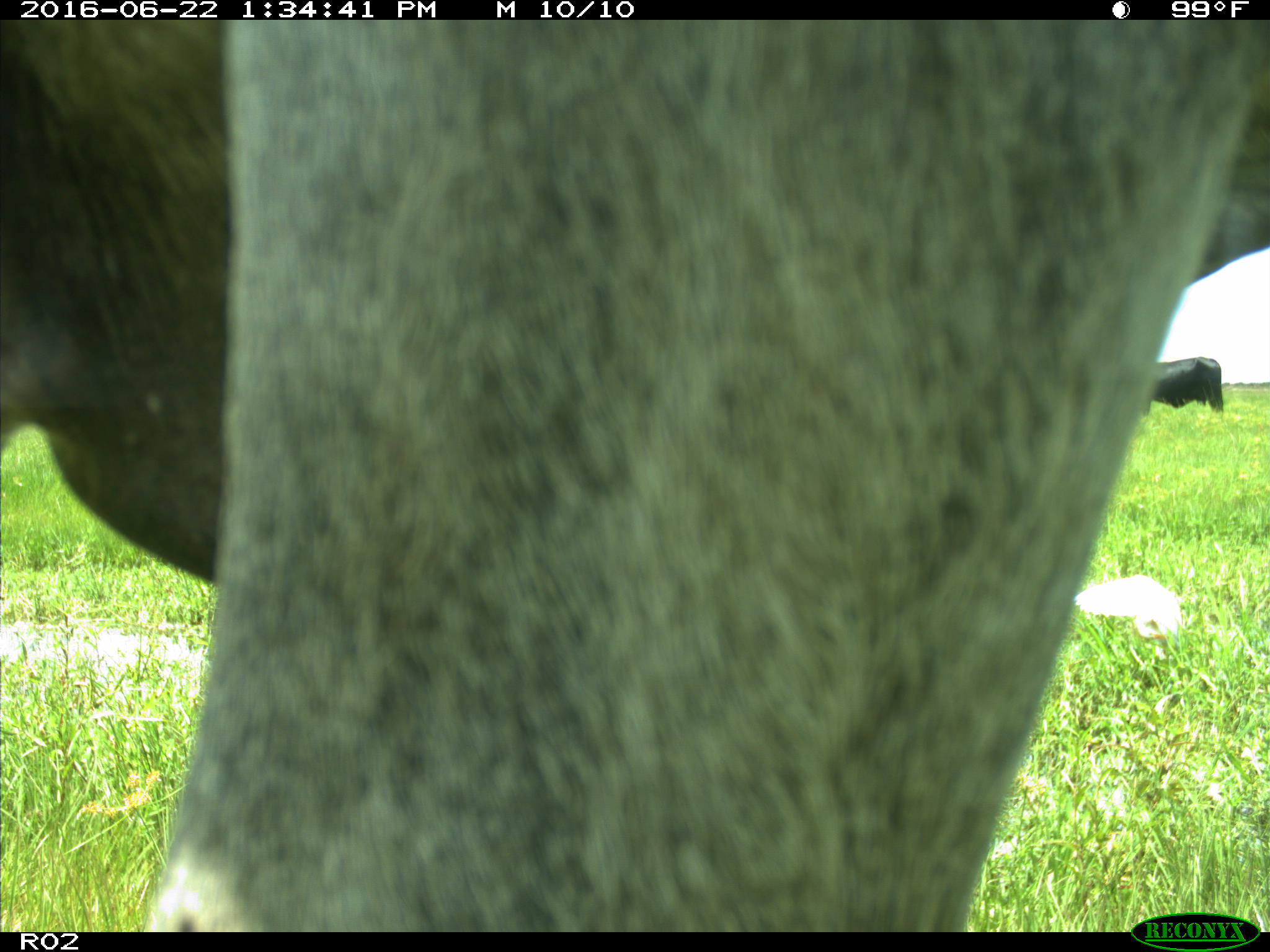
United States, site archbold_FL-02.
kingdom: Animalia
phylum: Chordata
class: Mammalia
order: Artiodactyla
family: Bovidae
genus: Bos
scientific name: Bos taurus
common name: domestic cow